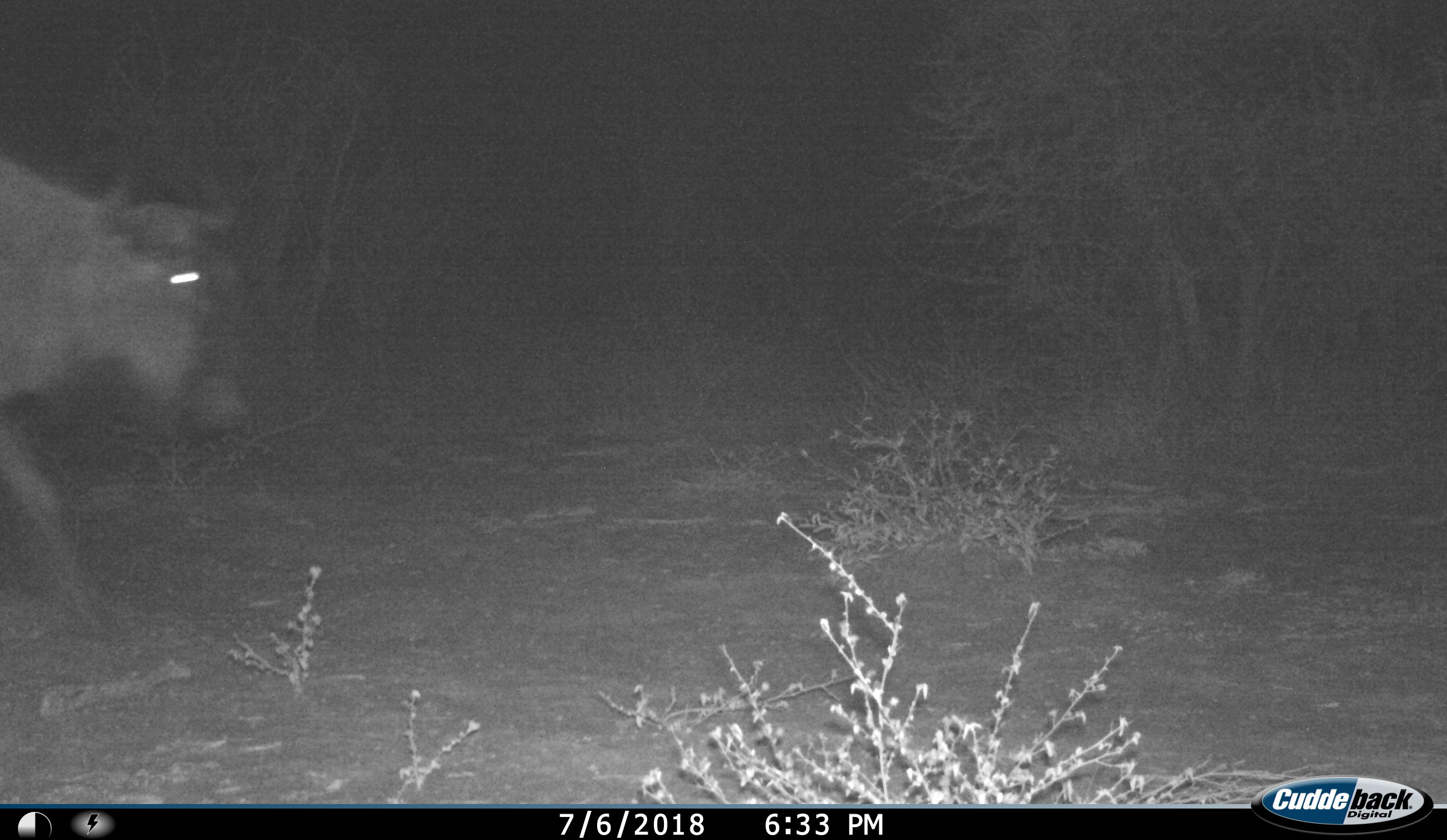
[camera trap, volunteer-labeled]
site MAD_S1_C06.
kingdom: Animalia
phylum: Chordata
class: Mammalia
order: Artiodactyla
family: Bovidae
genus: Connochaetes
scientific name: Connochaetes taurinus taurinus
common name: blue wildebeest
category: wildebeestblue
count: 1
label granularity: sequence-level